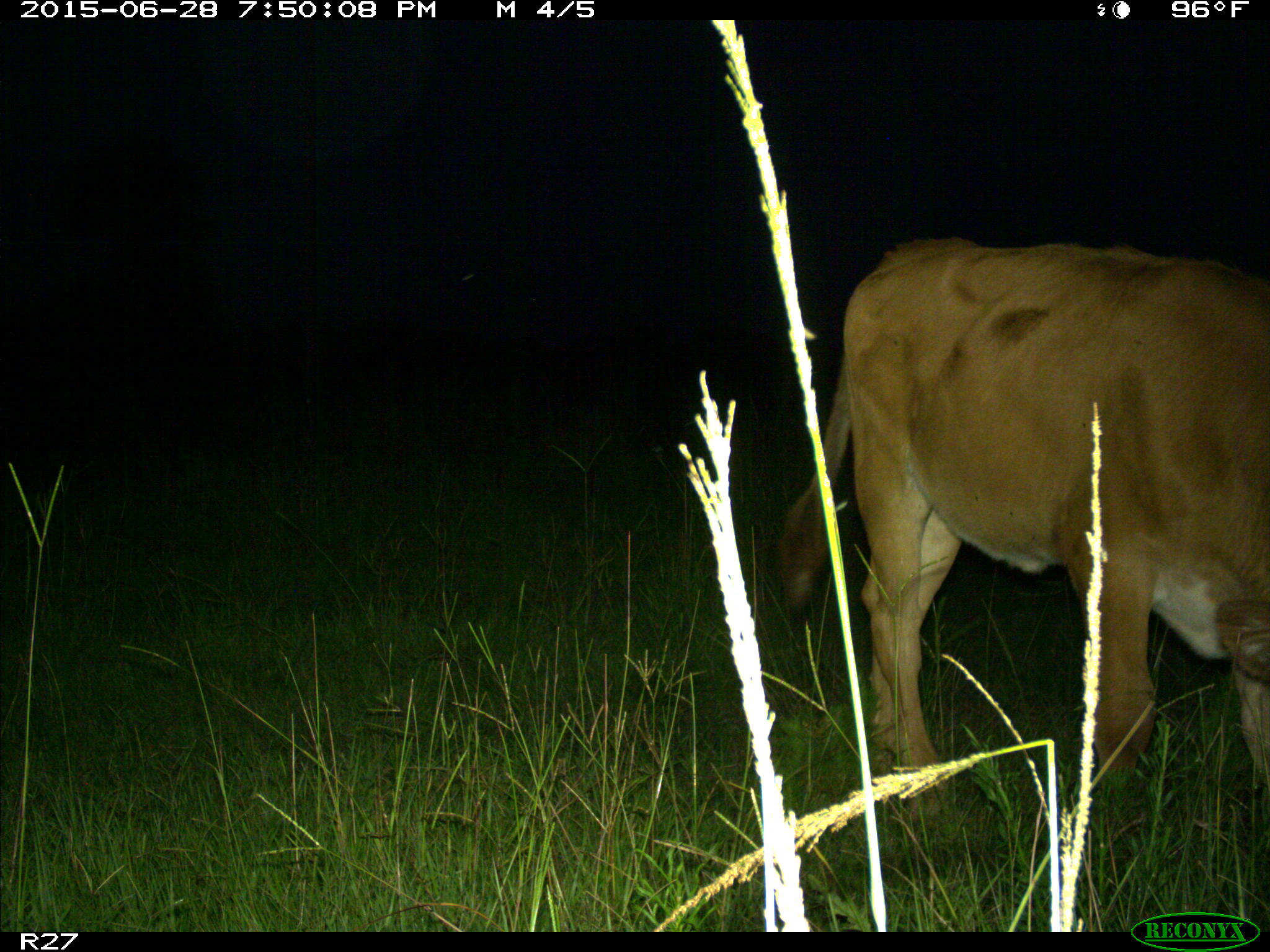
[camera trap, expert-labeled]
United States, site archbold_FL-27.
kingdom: Animalia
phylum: Chordata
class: Mammalia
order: Artiodactyla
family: Bovidae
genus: Bos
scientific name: Bos taurus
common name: domestic cow